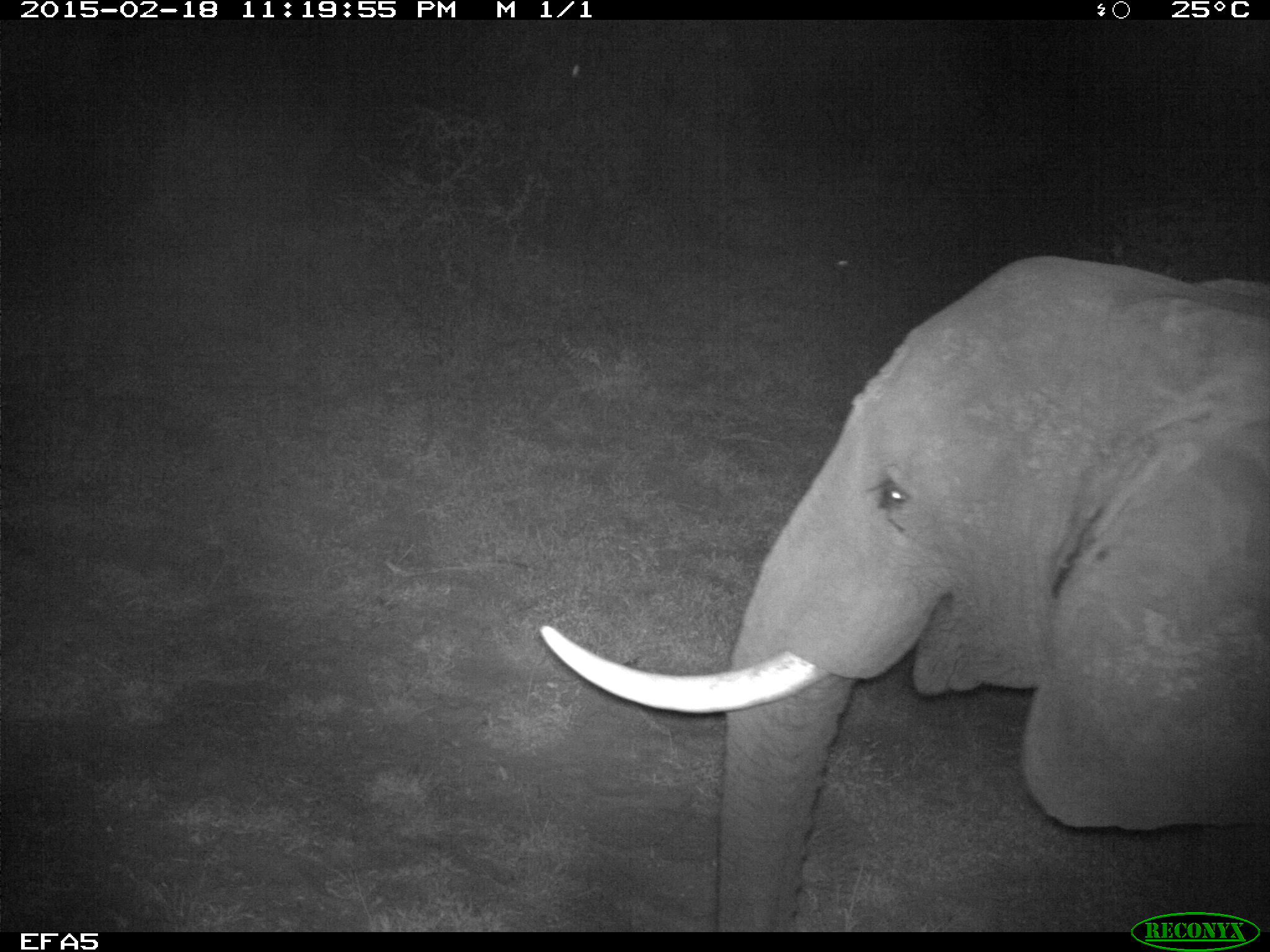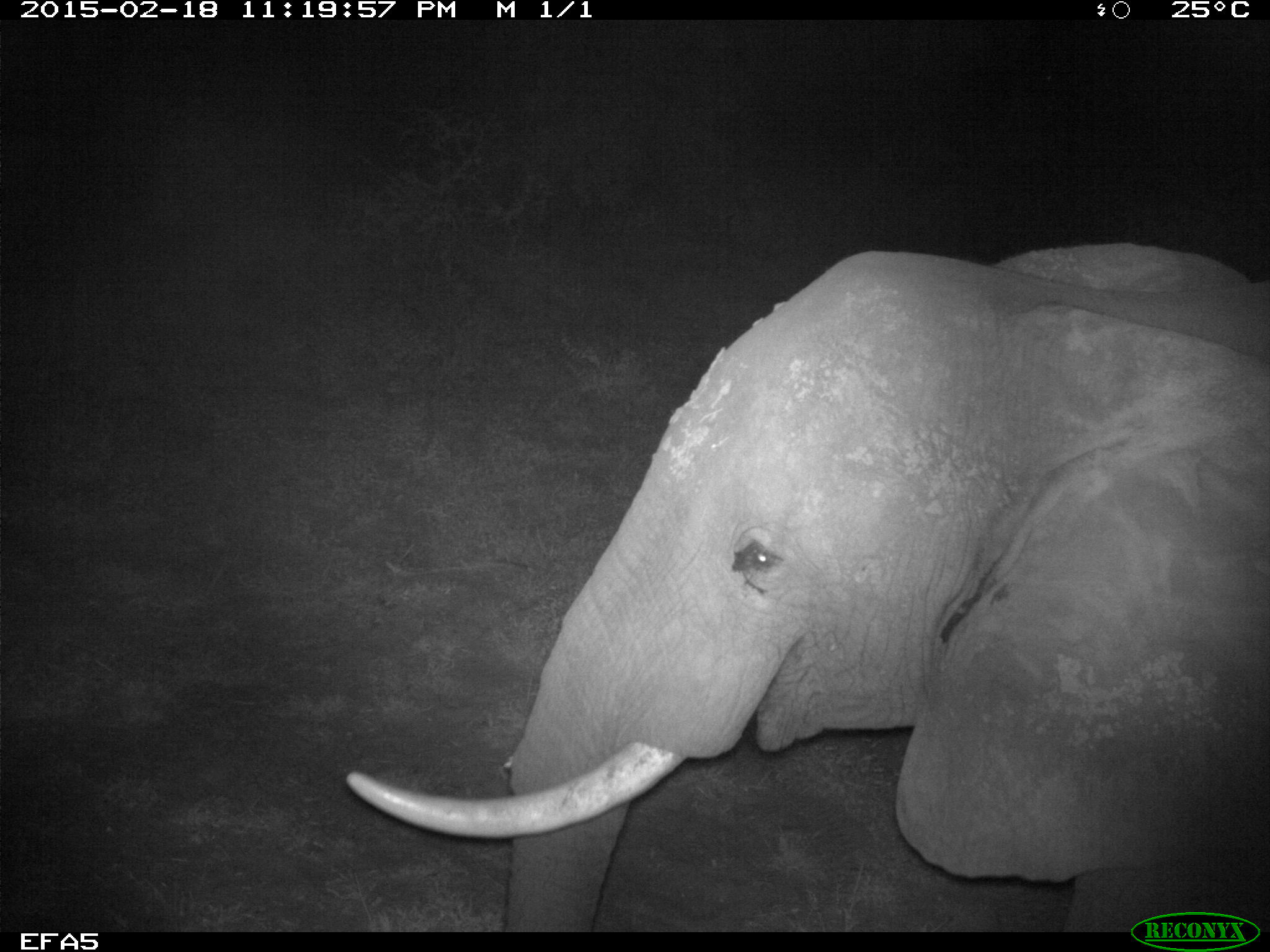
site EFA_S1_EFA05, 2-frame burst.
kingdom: Animalia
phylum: Chordata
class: Mammalia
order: Proboscidea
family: Elephantidae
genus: Loxodonta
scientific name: Loxodonta africana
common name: african bush elephant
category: elephant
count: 1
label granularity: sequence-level